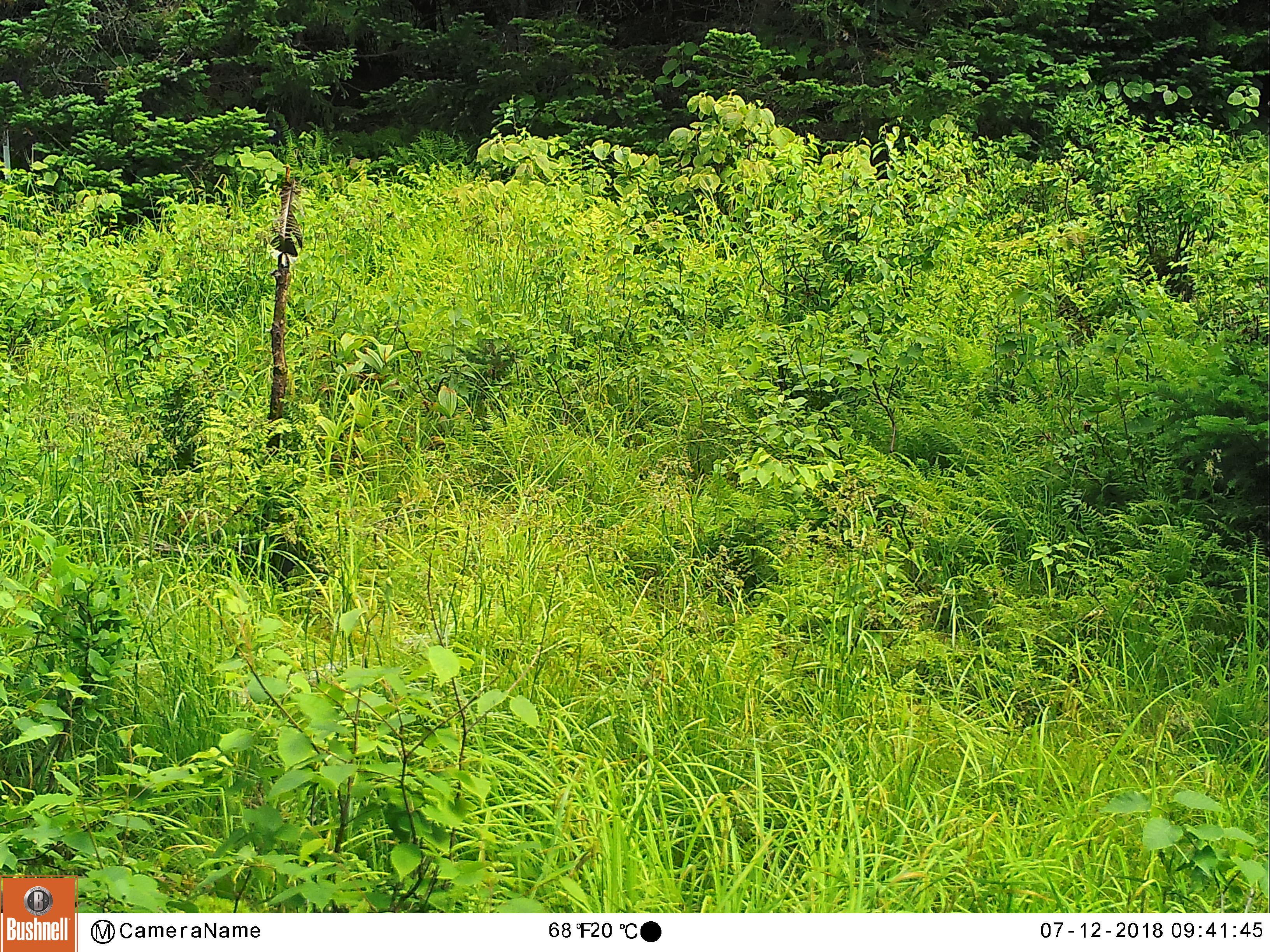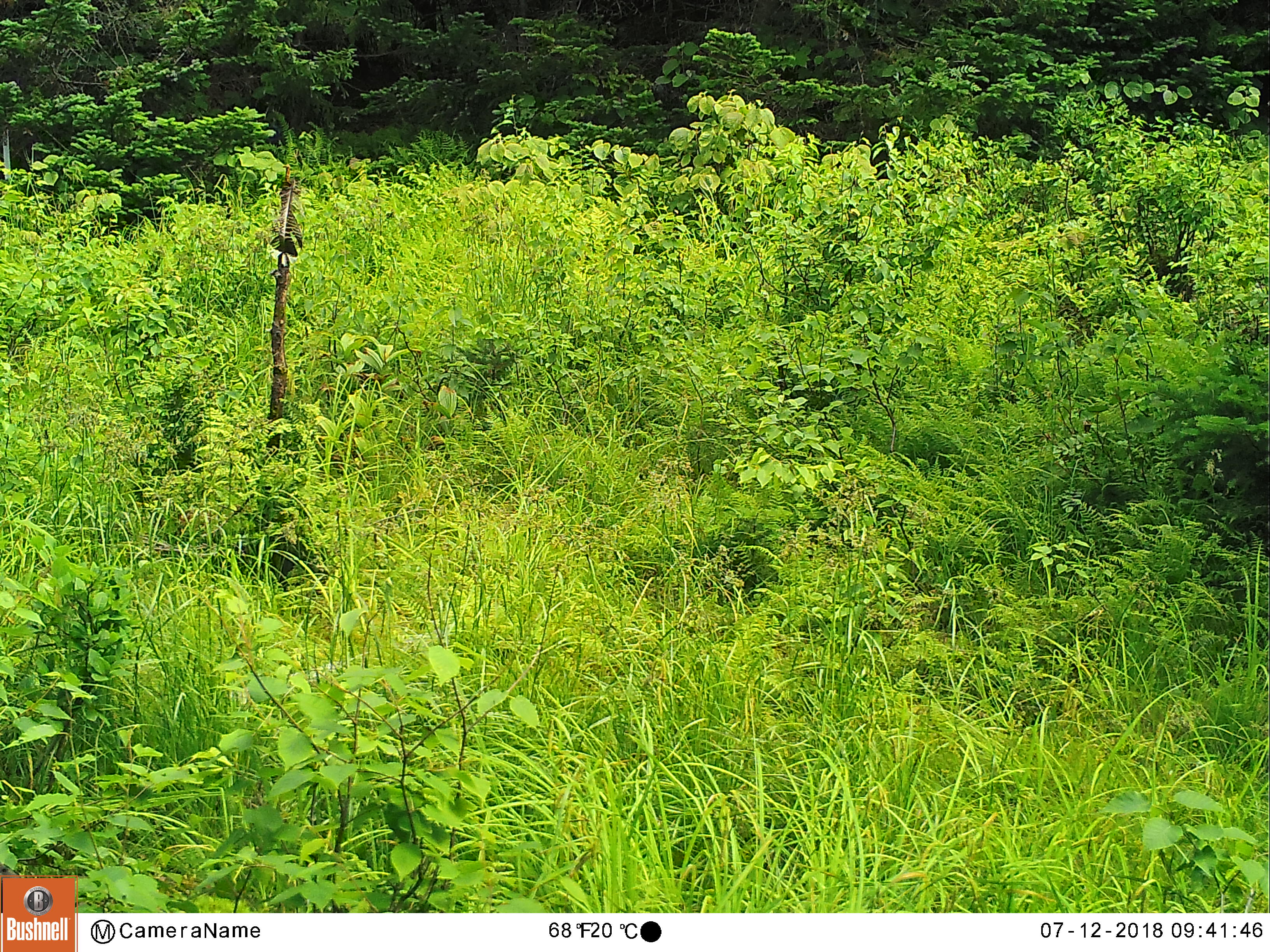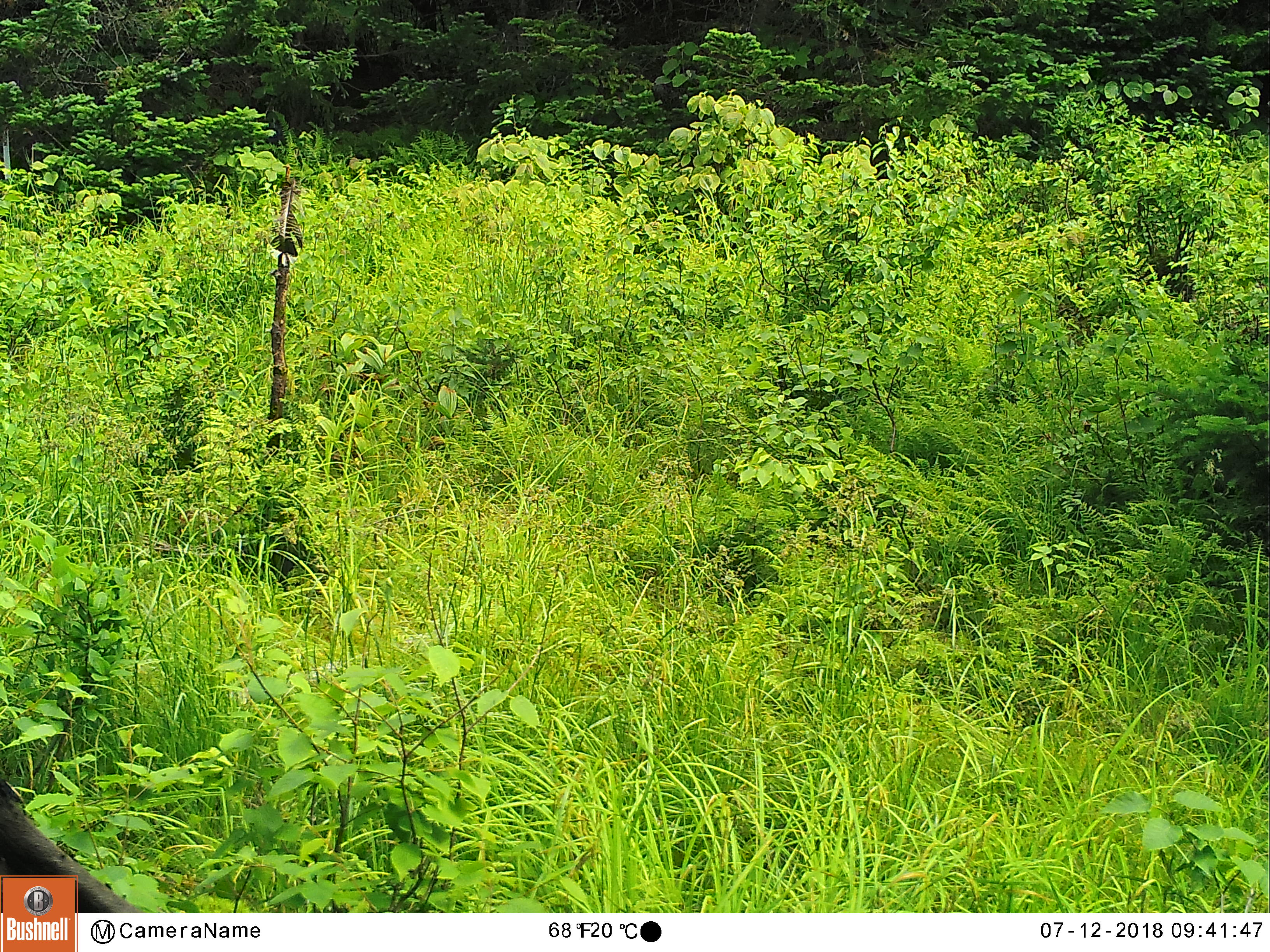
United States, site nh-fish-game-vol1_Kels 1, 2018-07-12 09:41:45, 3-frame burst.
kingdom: Animalia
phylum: Chordata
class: Mammalia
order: Artiodactyla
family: Cervidae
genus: Alces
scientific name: Alces alces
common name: moose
Moose (Alces alces).